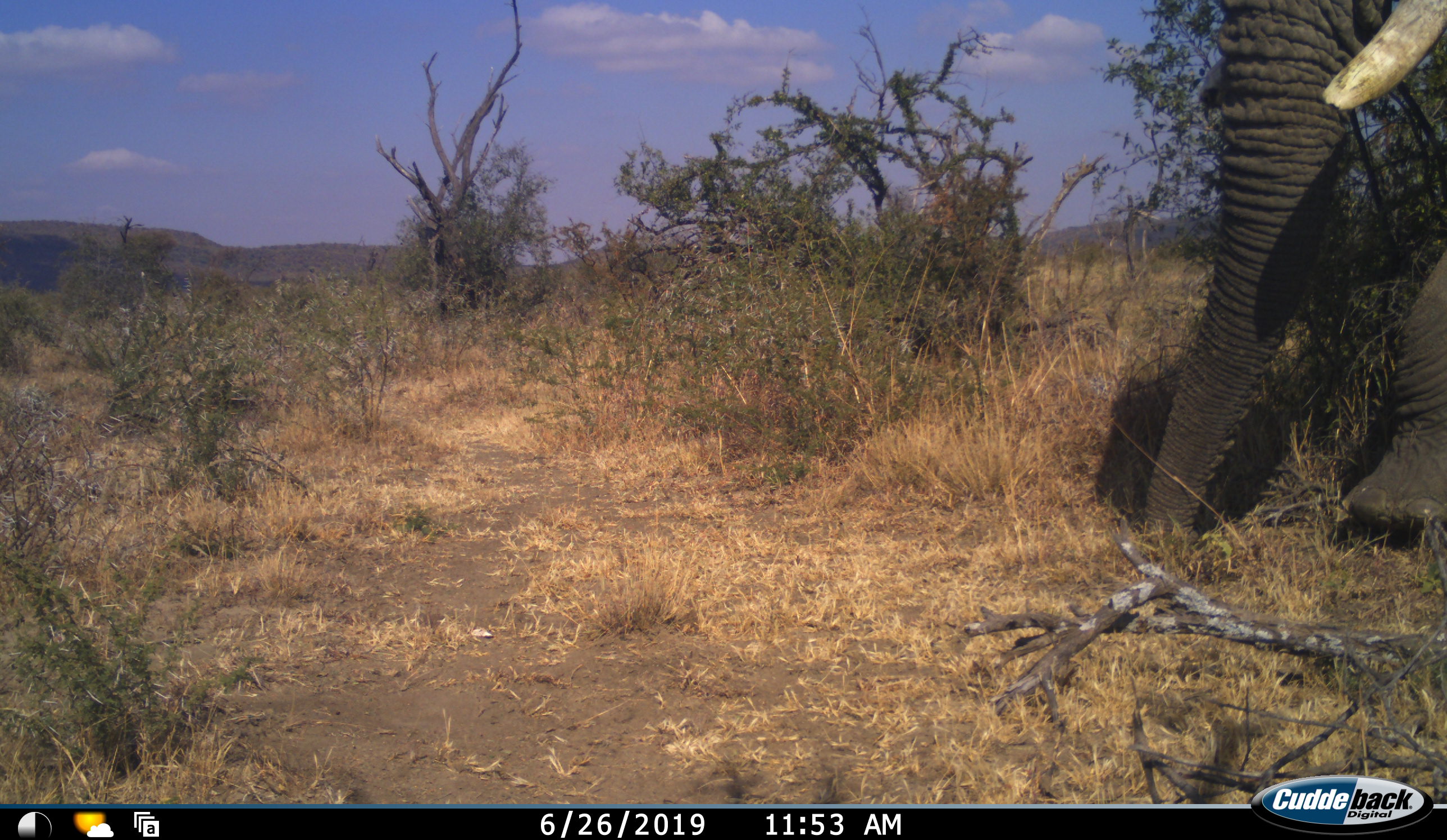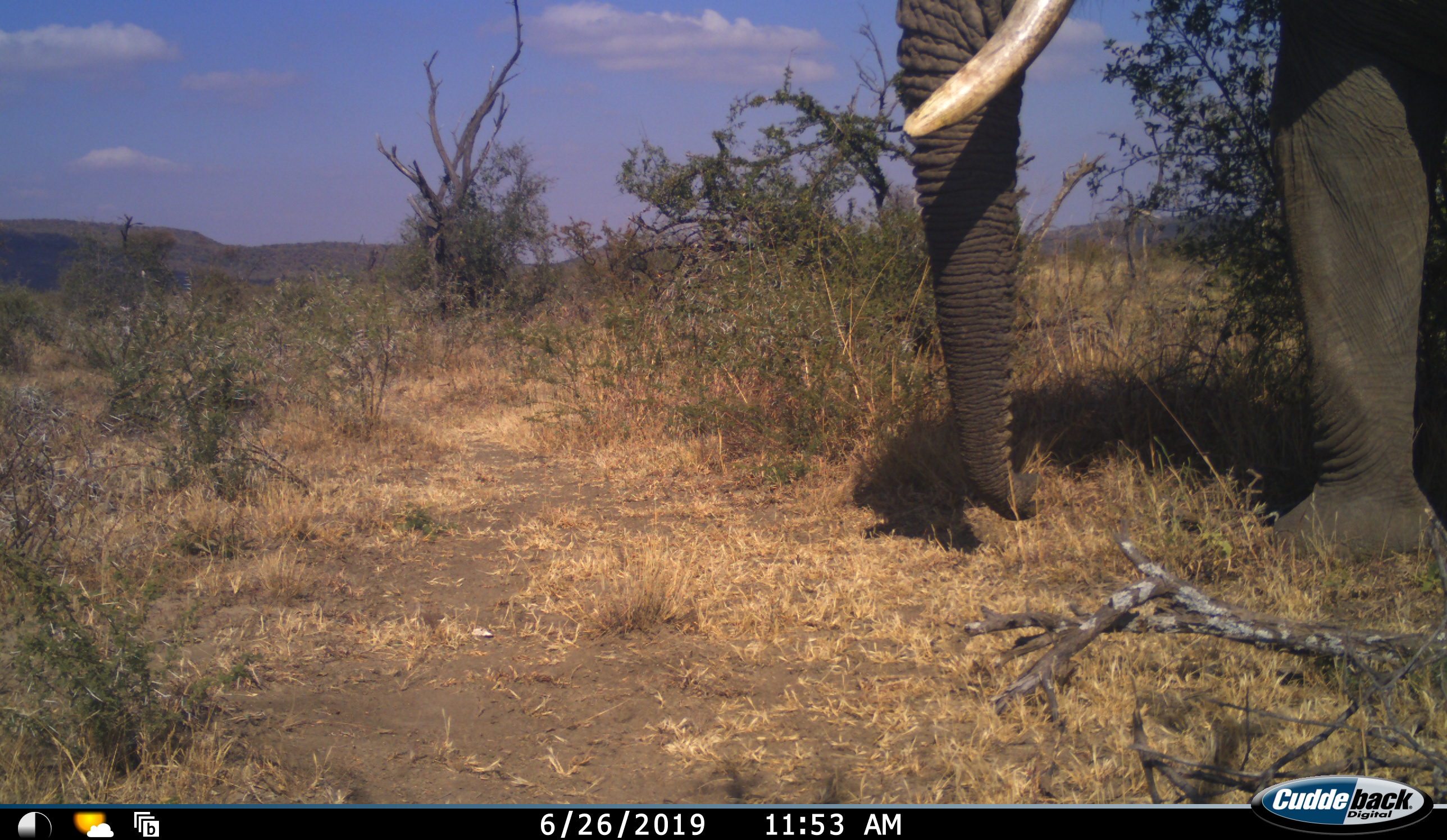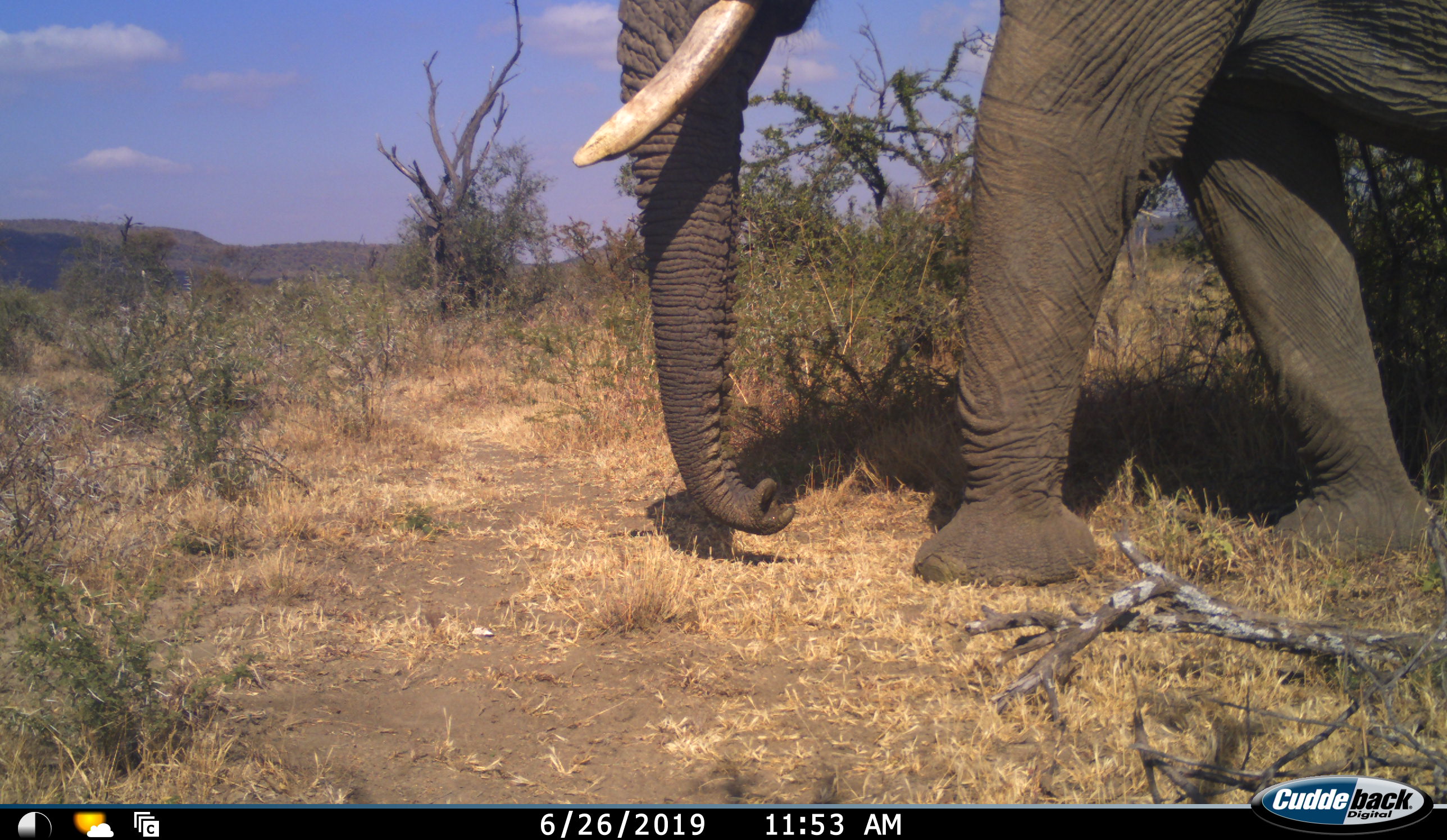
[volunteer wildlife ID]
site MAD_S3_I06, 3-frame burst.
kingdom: Animalia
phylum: Chordata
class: Mammalia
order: Proboscidea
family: Elephantidae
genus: Loxodonta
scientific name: Loxodonta africana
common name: african bush elephant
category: elephant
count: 1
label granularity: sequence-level